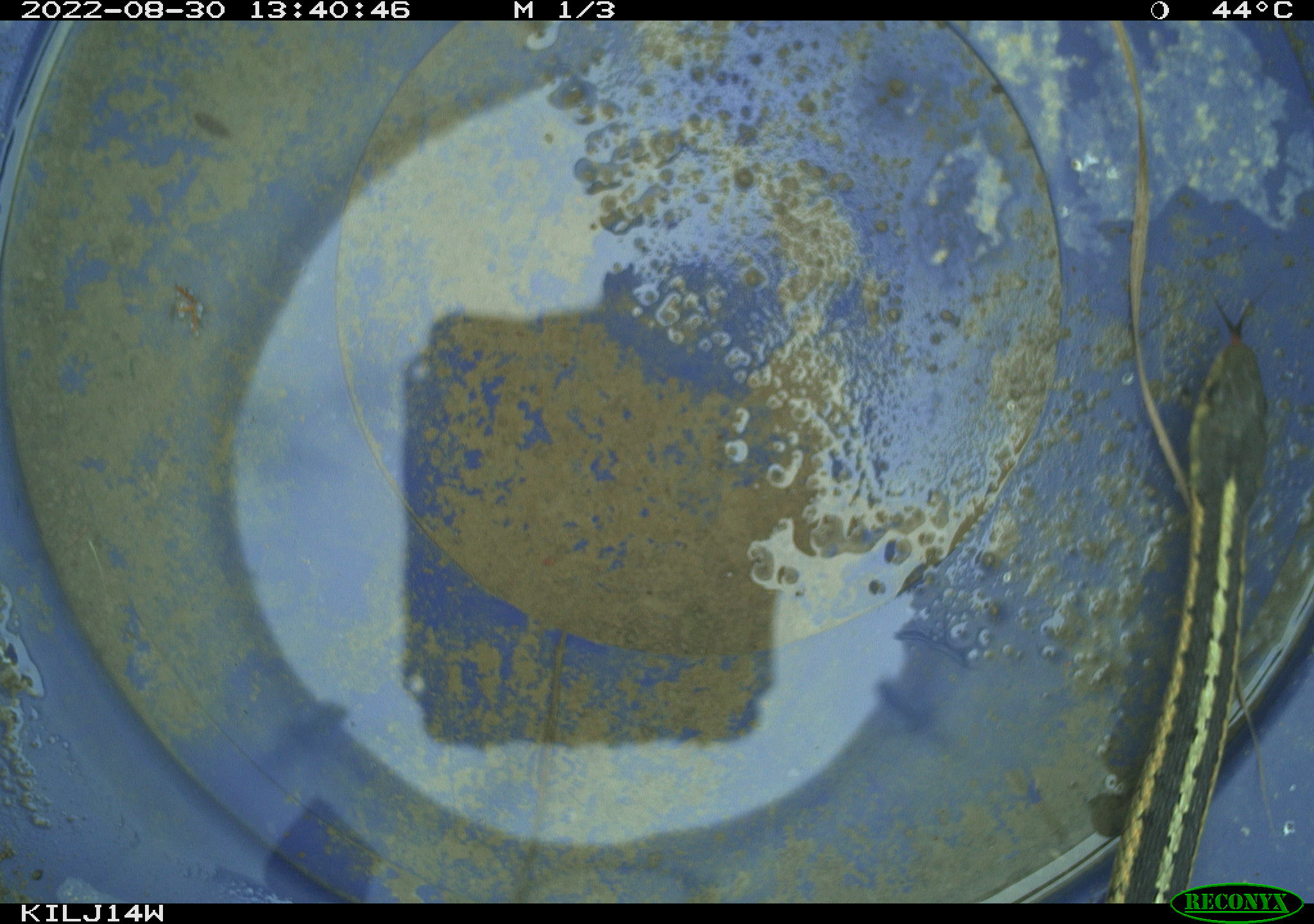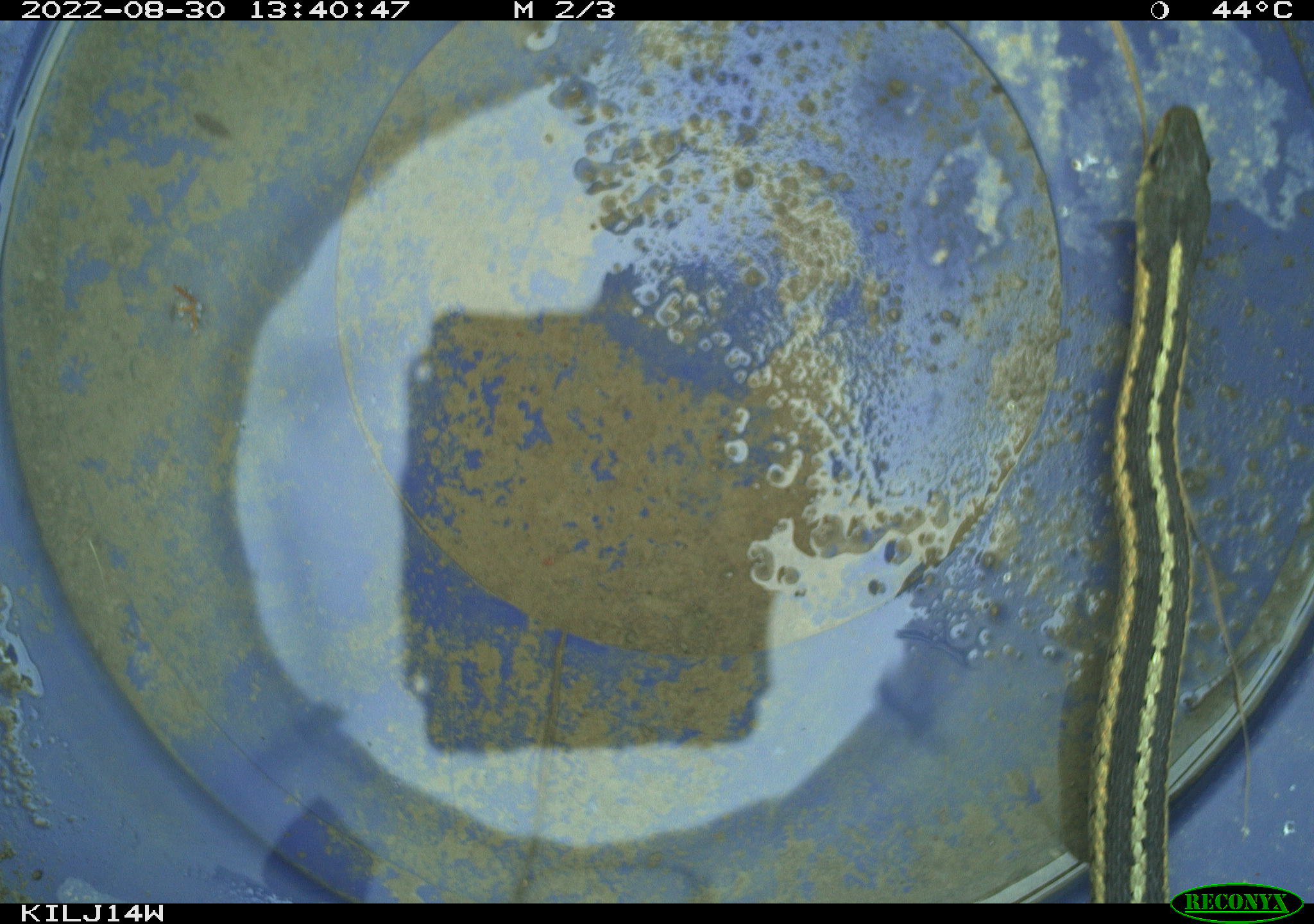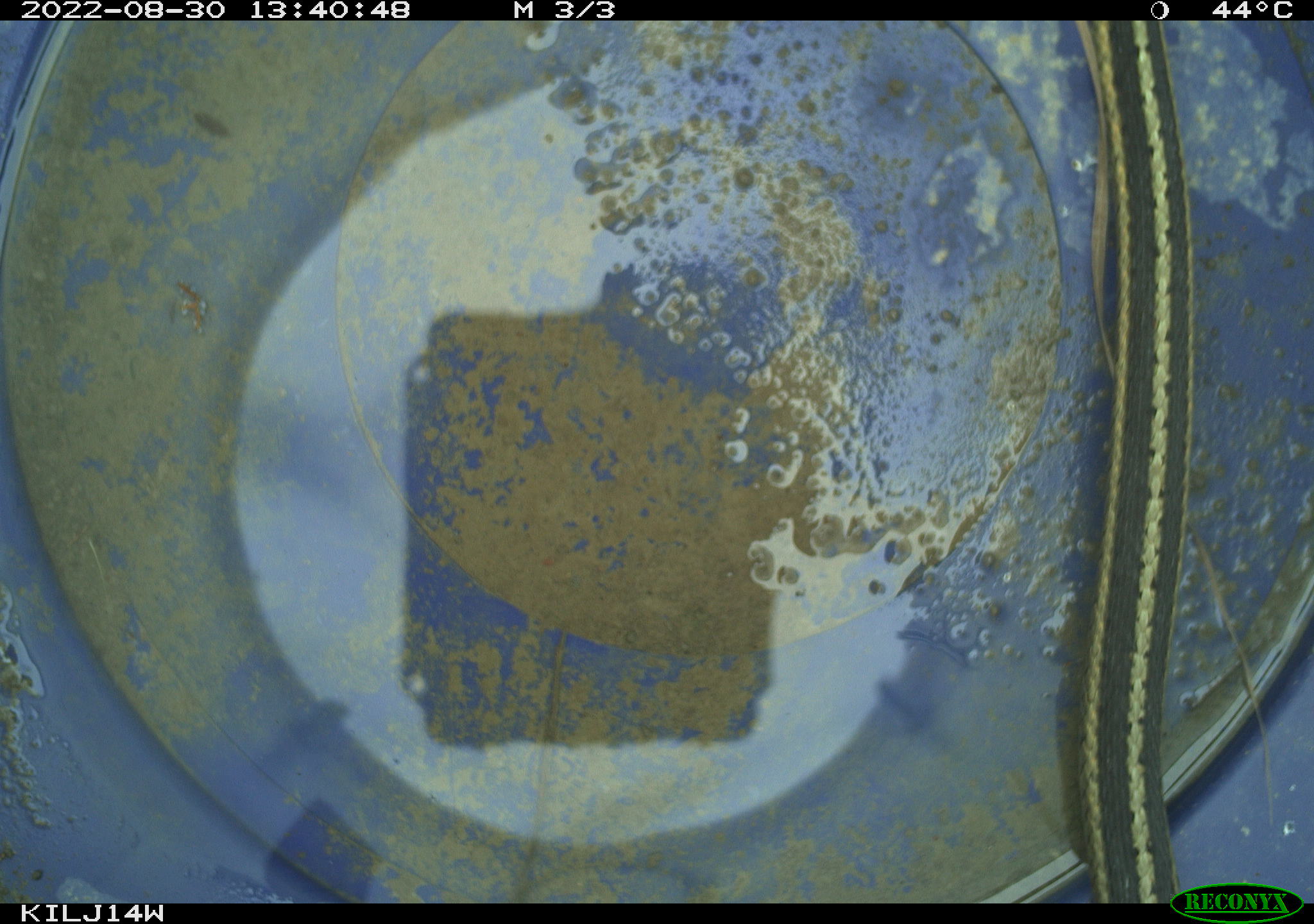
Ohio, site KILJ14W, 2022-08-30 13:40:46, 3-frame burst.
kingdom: Animalia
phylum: Chordata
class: Reptilia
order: Squamata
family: Colubridae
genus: Thamnophis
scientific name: Thamnophis sirtalis sirtalis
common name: eastern gartersnake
Eastern gartersnake (Thamnophis sirtalis sirtalis).